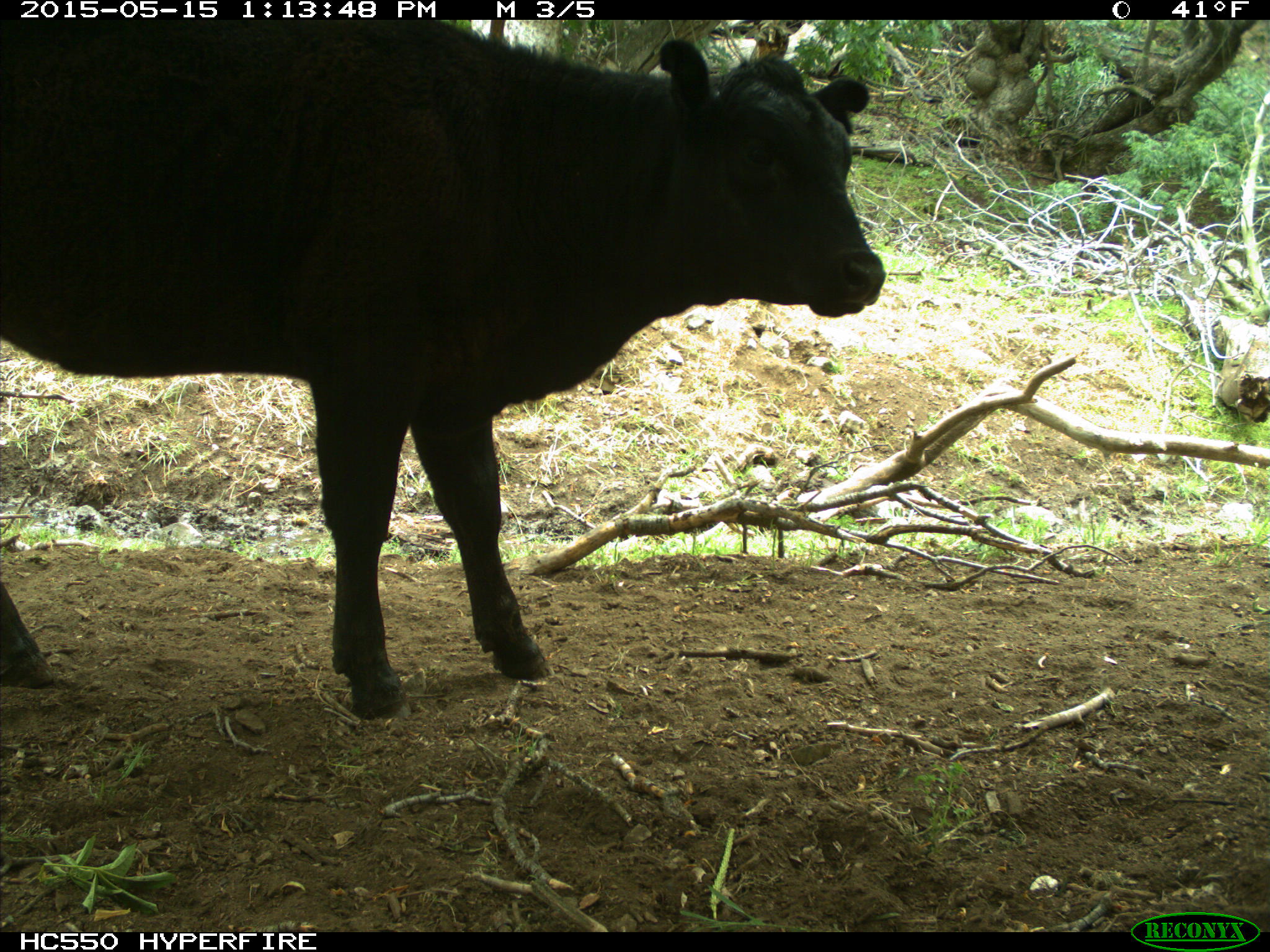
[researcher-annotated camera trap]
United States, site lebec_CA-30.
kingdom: Animalia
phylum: Chordata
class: Mammalia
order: Artiodactyla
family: Bovidae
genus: Bos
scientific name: Bos taurus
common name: domestic cow